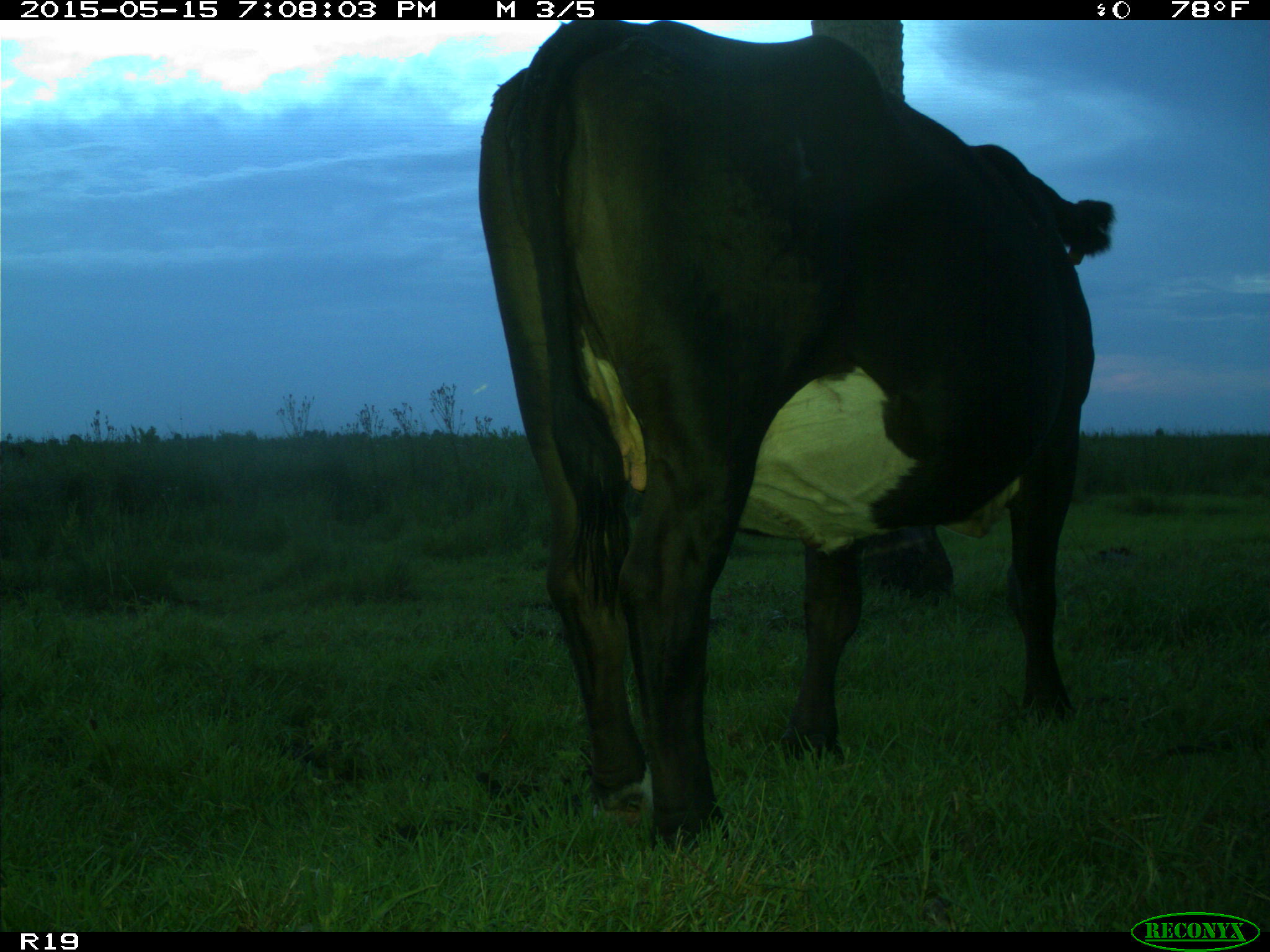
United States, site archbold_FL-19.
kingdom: Animalia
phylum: Chordata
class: Mammalia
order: Artiodactyla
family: Bovidae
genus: Bos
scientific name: Bos taurus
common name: domestic cow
Bos taurus (domestic cow).